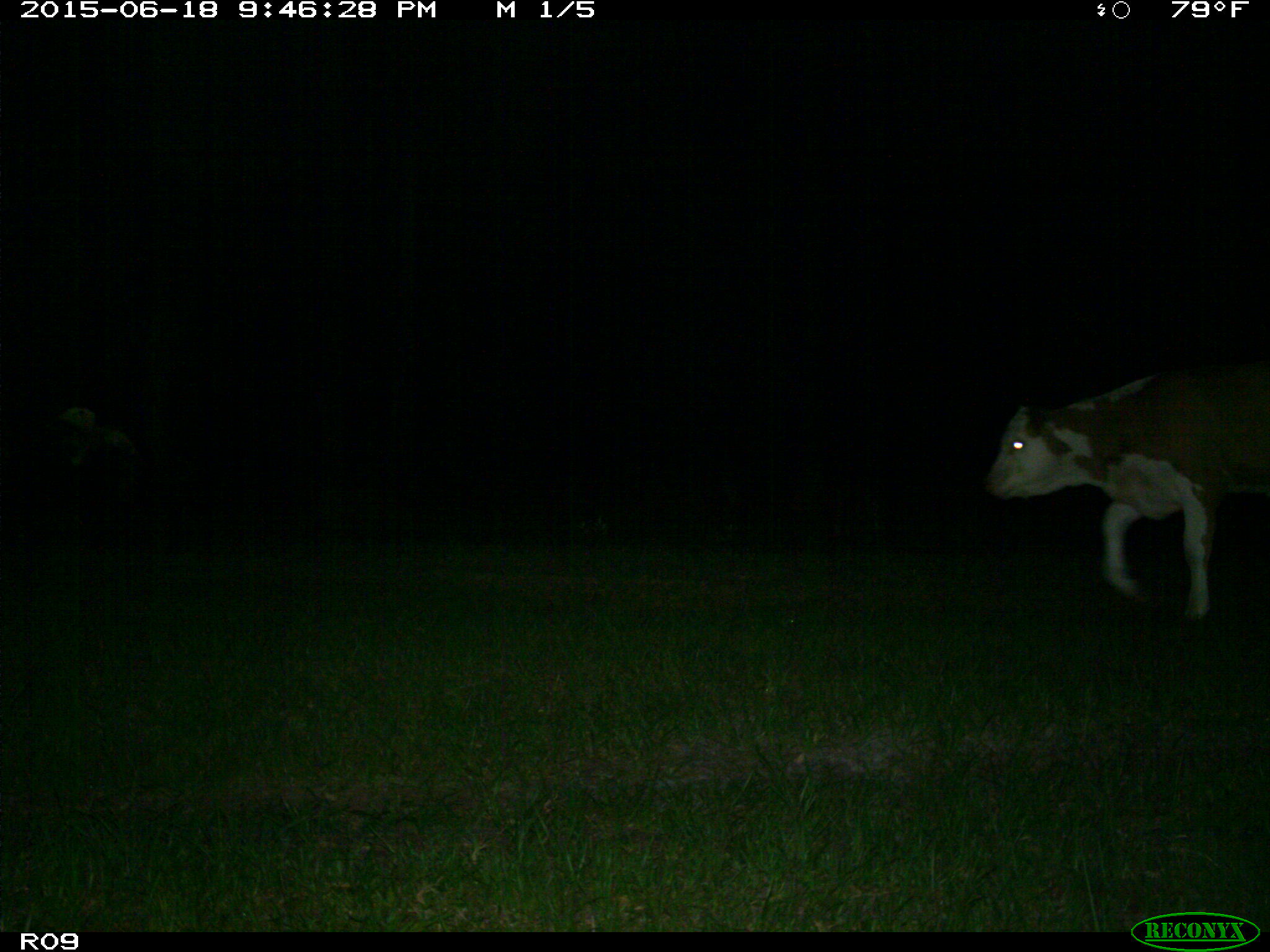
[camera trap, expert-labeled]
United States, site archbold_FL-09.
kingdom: Animalia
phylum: Chordata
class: Mammalia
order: Artiodactyla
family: Bovidae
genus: Bos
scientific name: Bos taurus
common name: domestic cow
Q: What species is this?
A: Bos taurus (domestic cow).